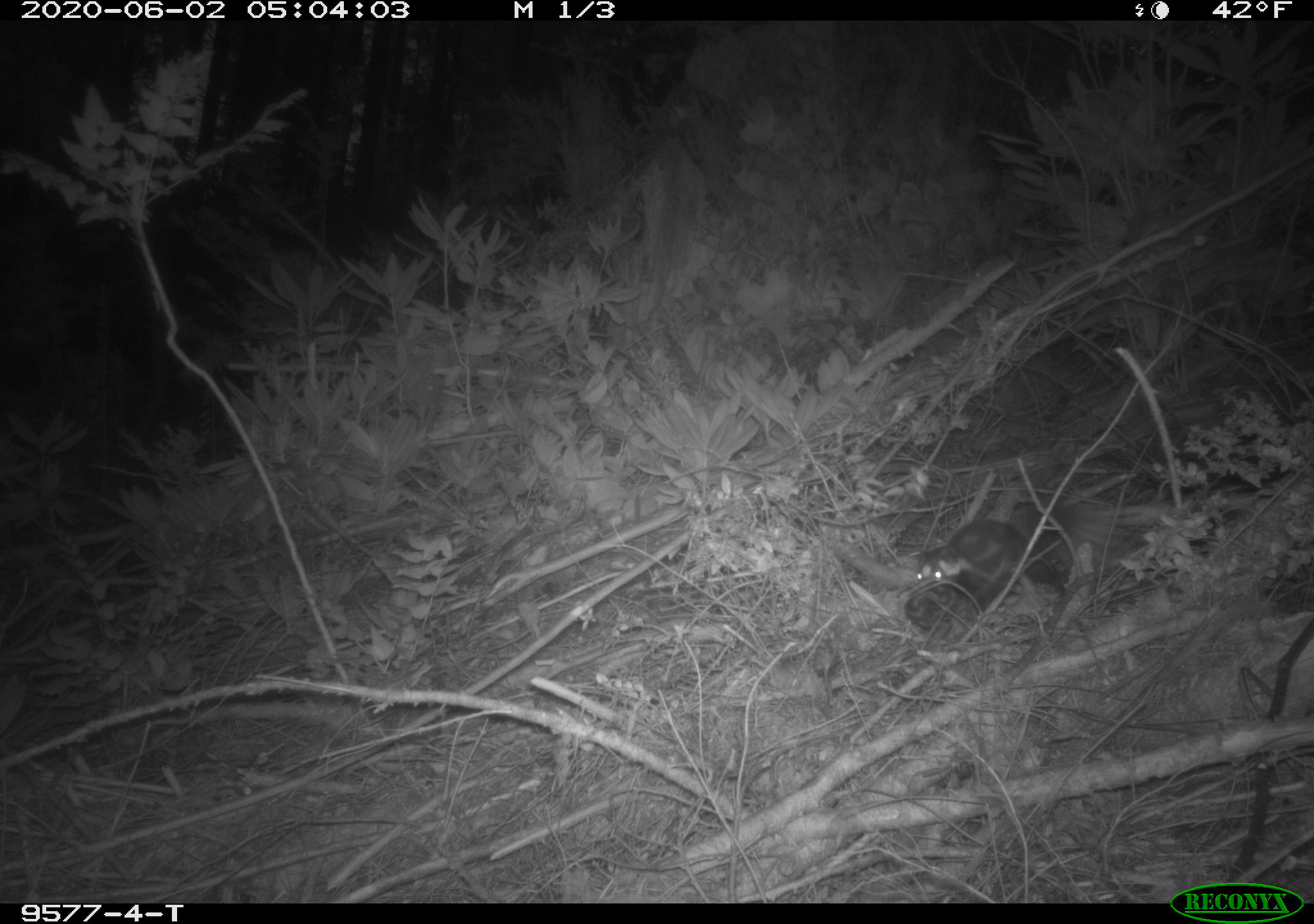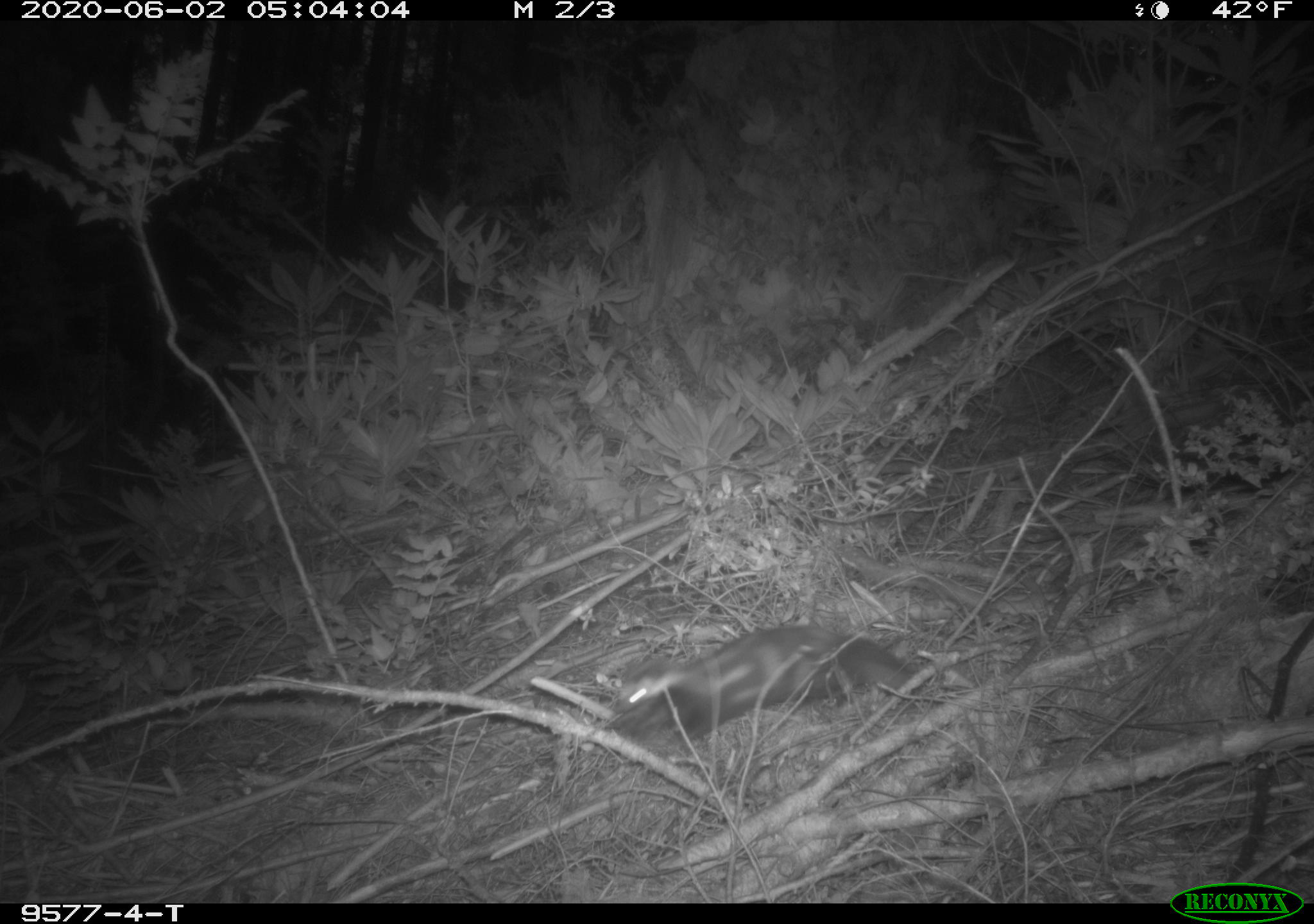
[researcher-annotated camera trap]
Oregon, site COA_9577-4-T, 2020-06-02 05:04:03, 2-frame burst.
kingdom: Animalia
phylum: Chordata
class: Mammalia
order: Carnivora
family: Mephitidae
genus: Spilogale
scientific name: Spilogale gracilis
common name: western spotted skunk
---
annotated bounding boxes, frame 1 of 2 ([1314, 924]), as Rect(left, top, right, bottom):
western spotted skunk: Rect(898, 503, 1063, 638)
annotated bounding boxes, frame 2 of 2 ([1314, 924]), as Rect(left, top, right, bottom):
western spotted skunk: Rect(609, 603, 919, 747)